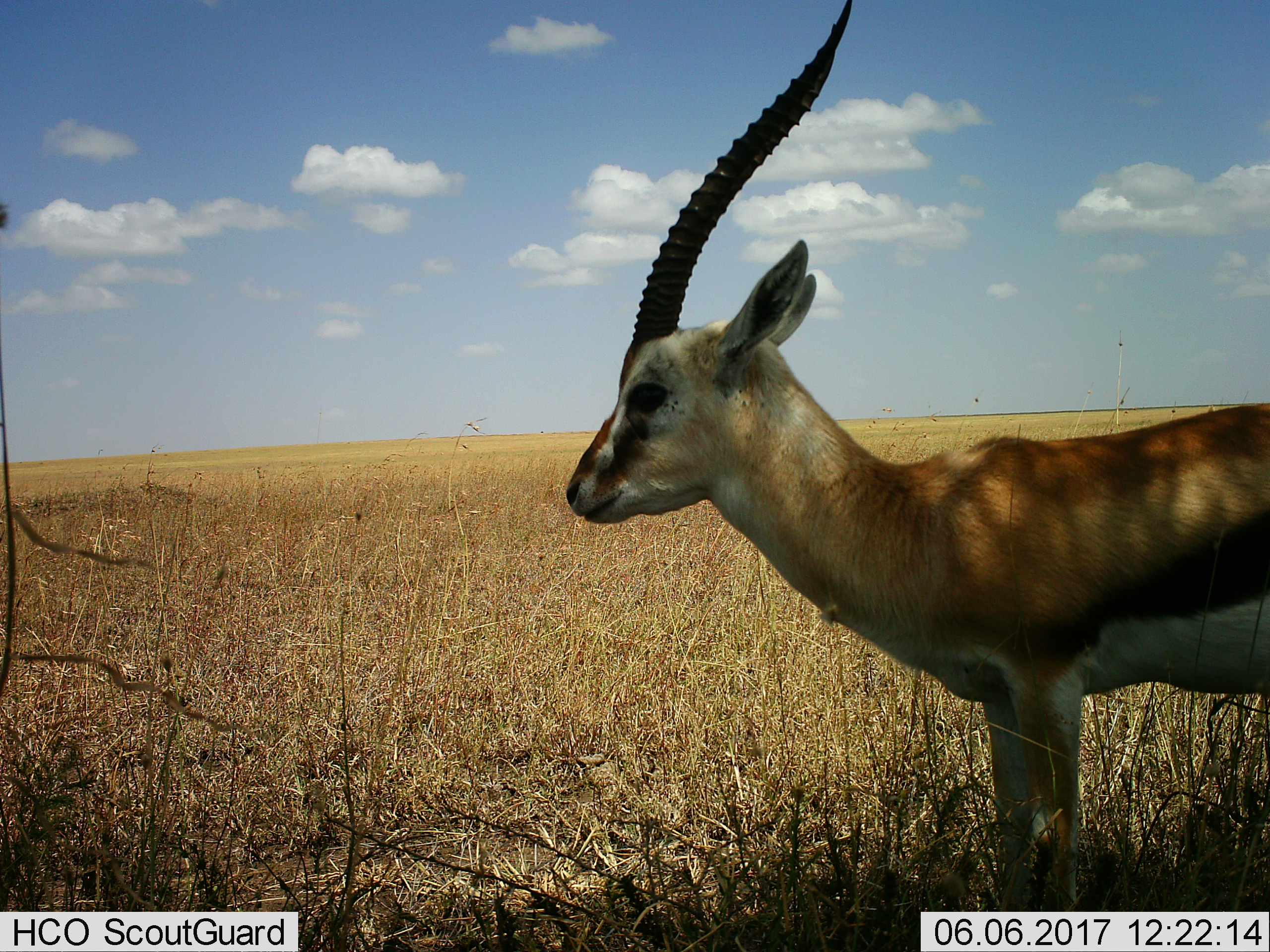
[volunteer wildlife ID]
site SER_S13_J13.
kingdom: Animalia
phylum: Chordata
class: Mammalia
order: Artiodactyla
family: Bovidae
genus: Eudorcas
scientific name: Eudorcas thomsonii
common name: thomson's gazelle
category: gazellethomsons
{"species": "gazellethomsons (thomson's gazelle) (Eudorcas thomsonii)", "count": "1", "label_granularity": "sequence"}